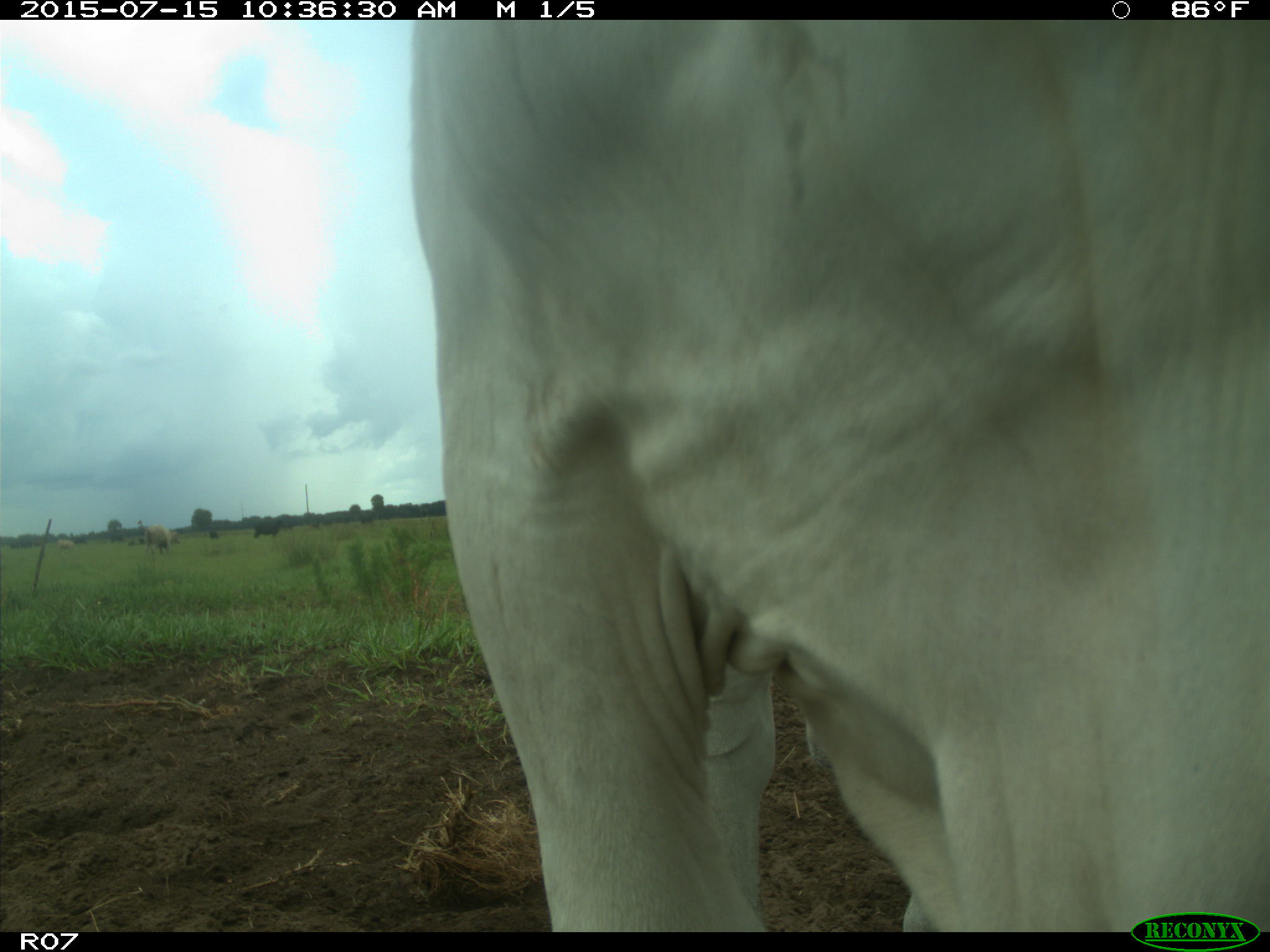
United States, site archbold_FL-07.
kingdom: Animalia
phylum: Chordata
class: Mammalia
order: Artiodactyla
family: Bovidae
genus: Bos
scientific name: Bos taurus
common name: domestic cow